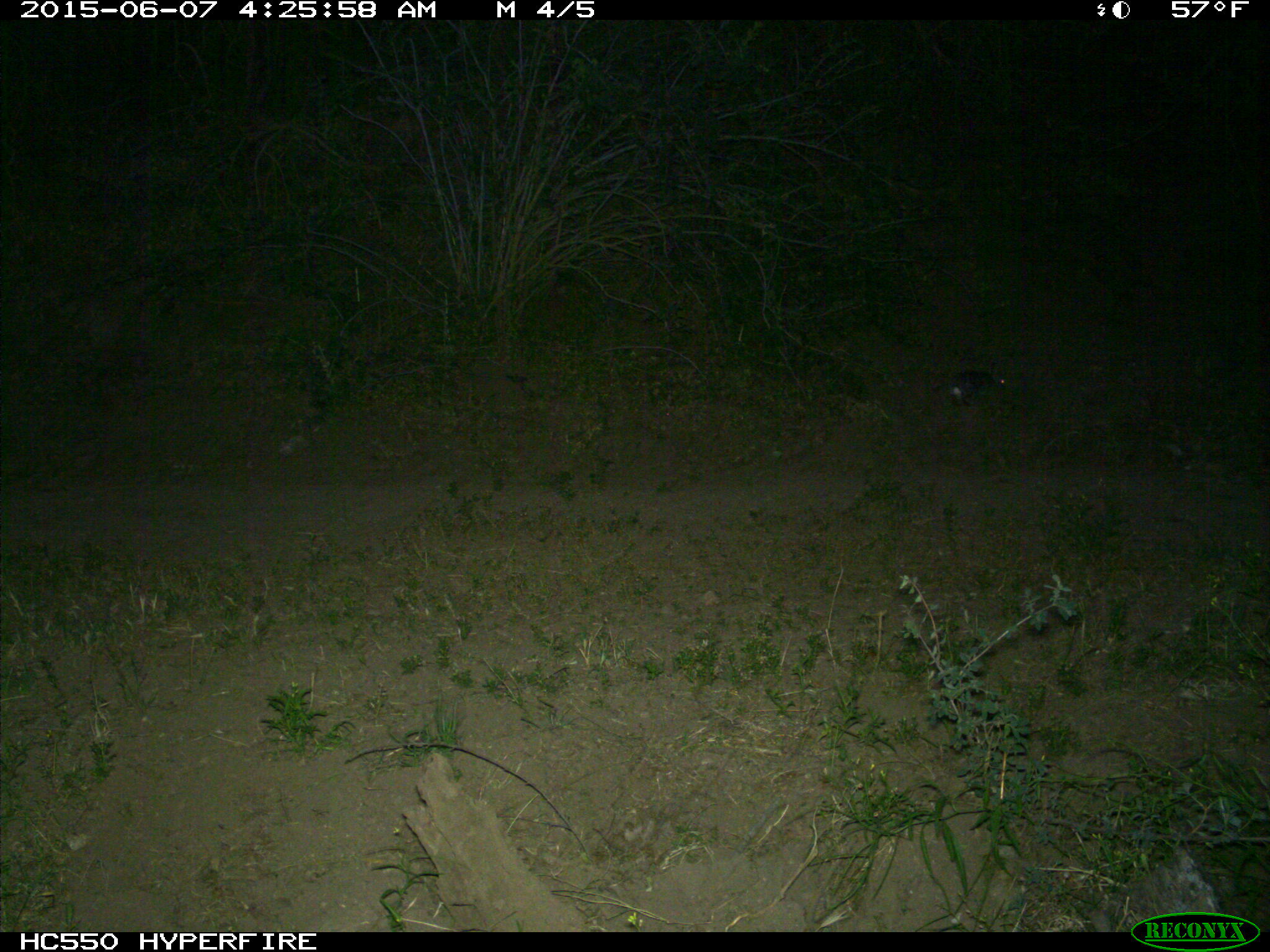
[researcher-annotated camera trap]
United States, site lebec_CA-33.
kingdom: Animalia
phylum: Chordata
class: Mammalia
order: Lagomorpha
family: Leporidae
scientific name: Leporidae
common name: rabbits and hares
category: unidentified rabbit